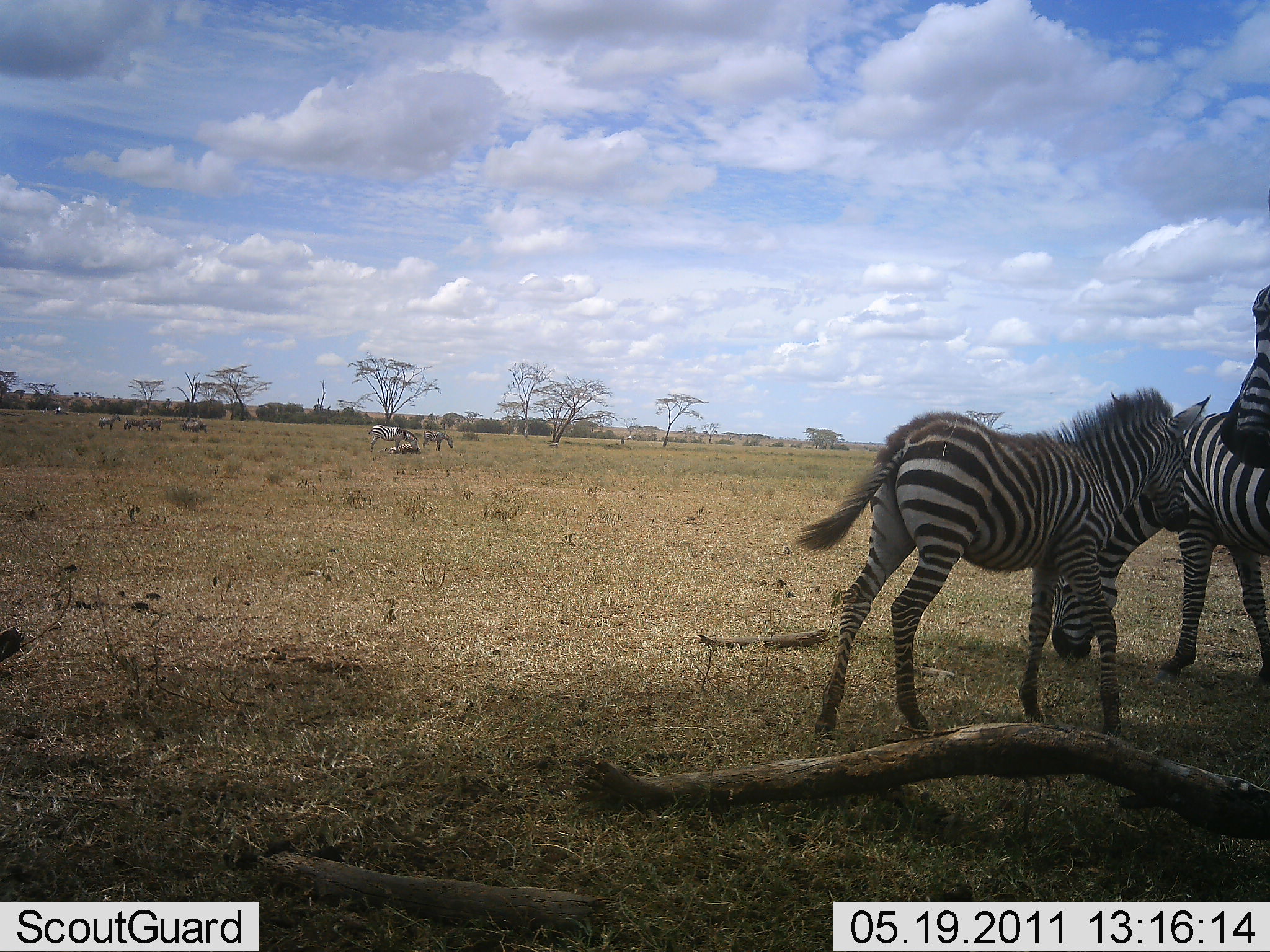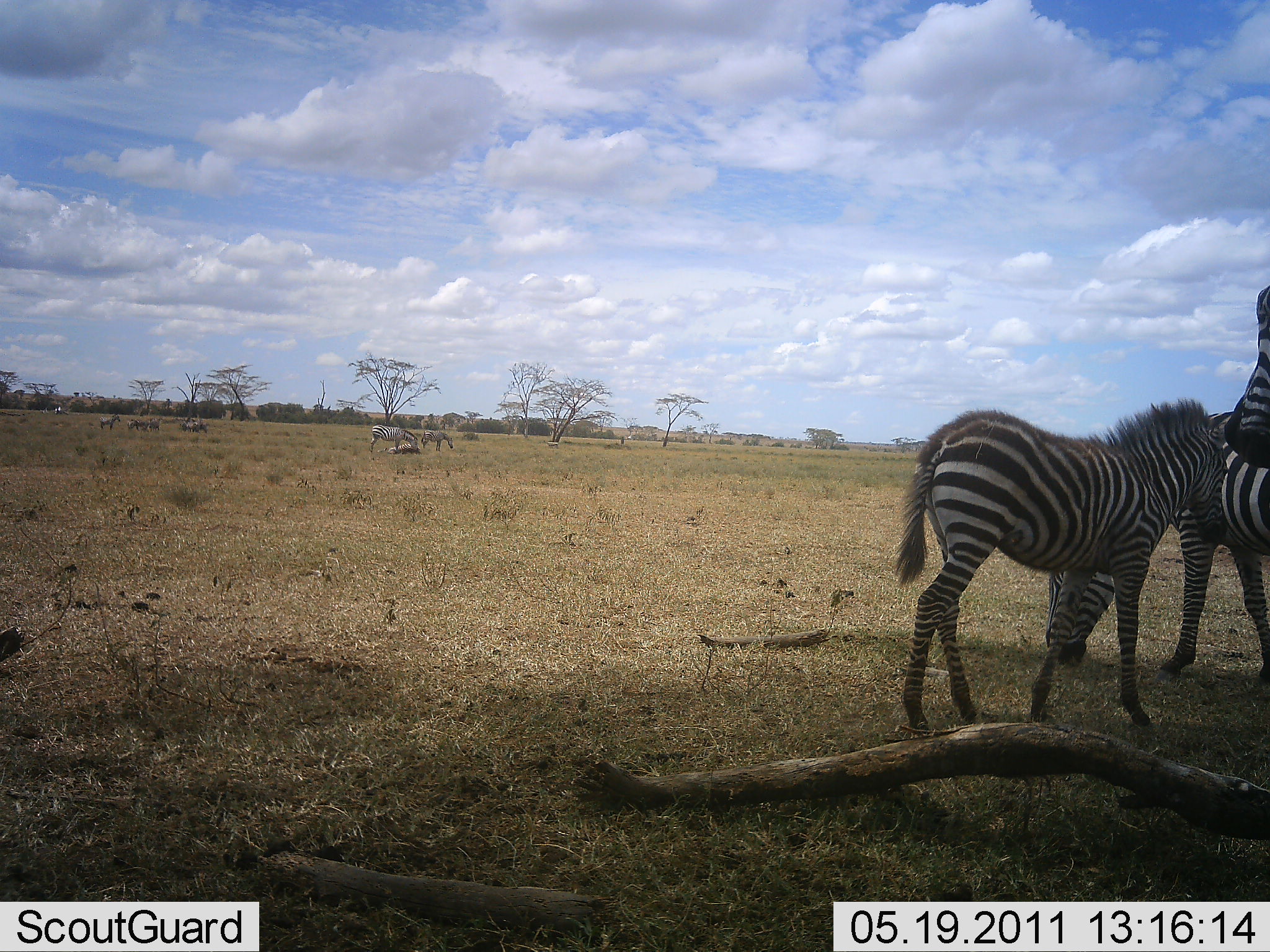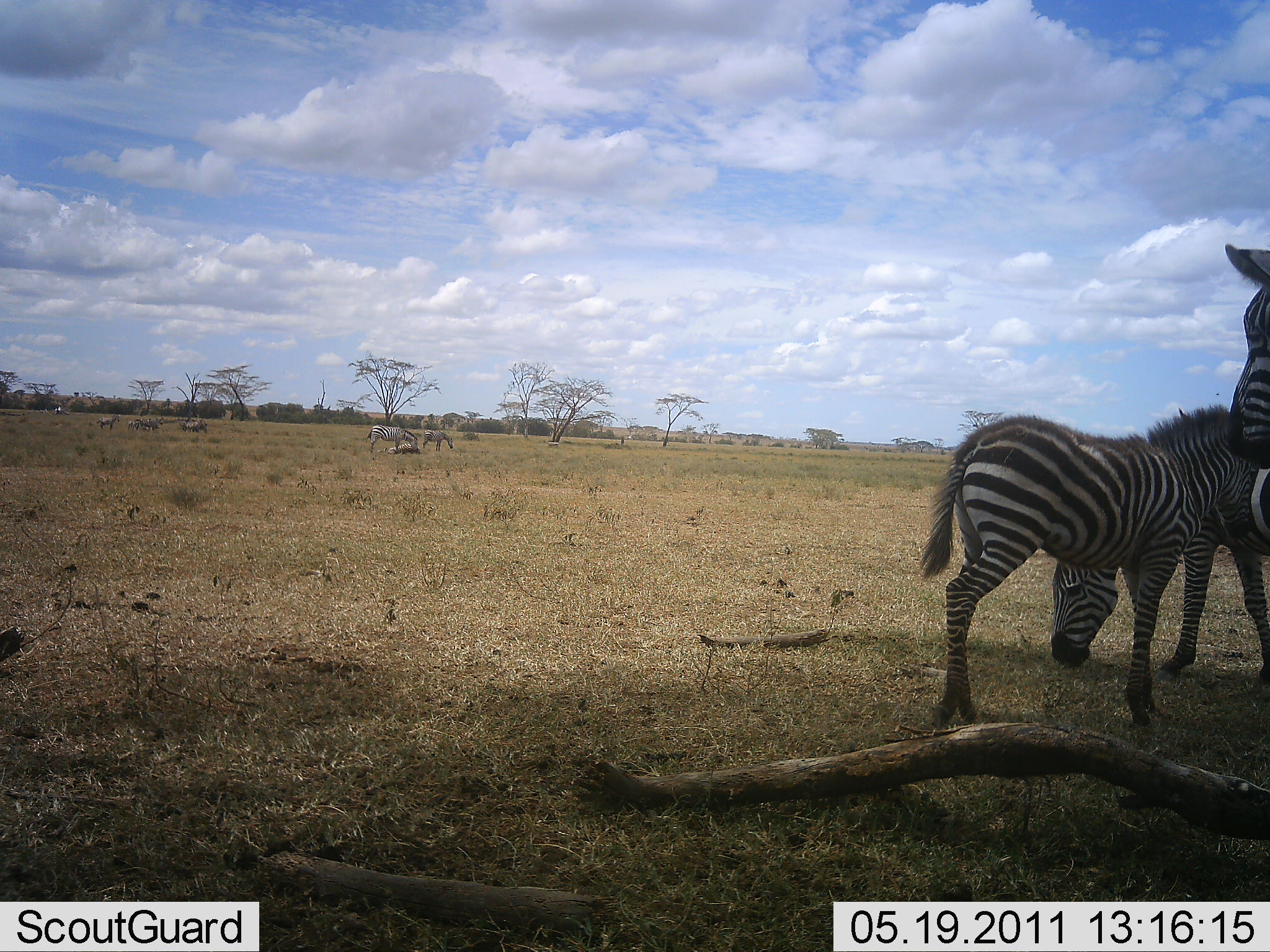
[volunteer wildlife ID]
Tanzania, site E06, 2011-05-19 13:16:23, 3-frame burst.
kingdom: Animalia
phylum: Chordata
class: Mammalia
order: Perissodactyla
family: Equidae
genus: Equus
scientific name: Equus quagga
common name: plains zebra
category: zebra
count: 3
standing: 40%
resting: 10%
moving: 50%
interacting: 0%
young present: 50%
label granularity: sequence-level